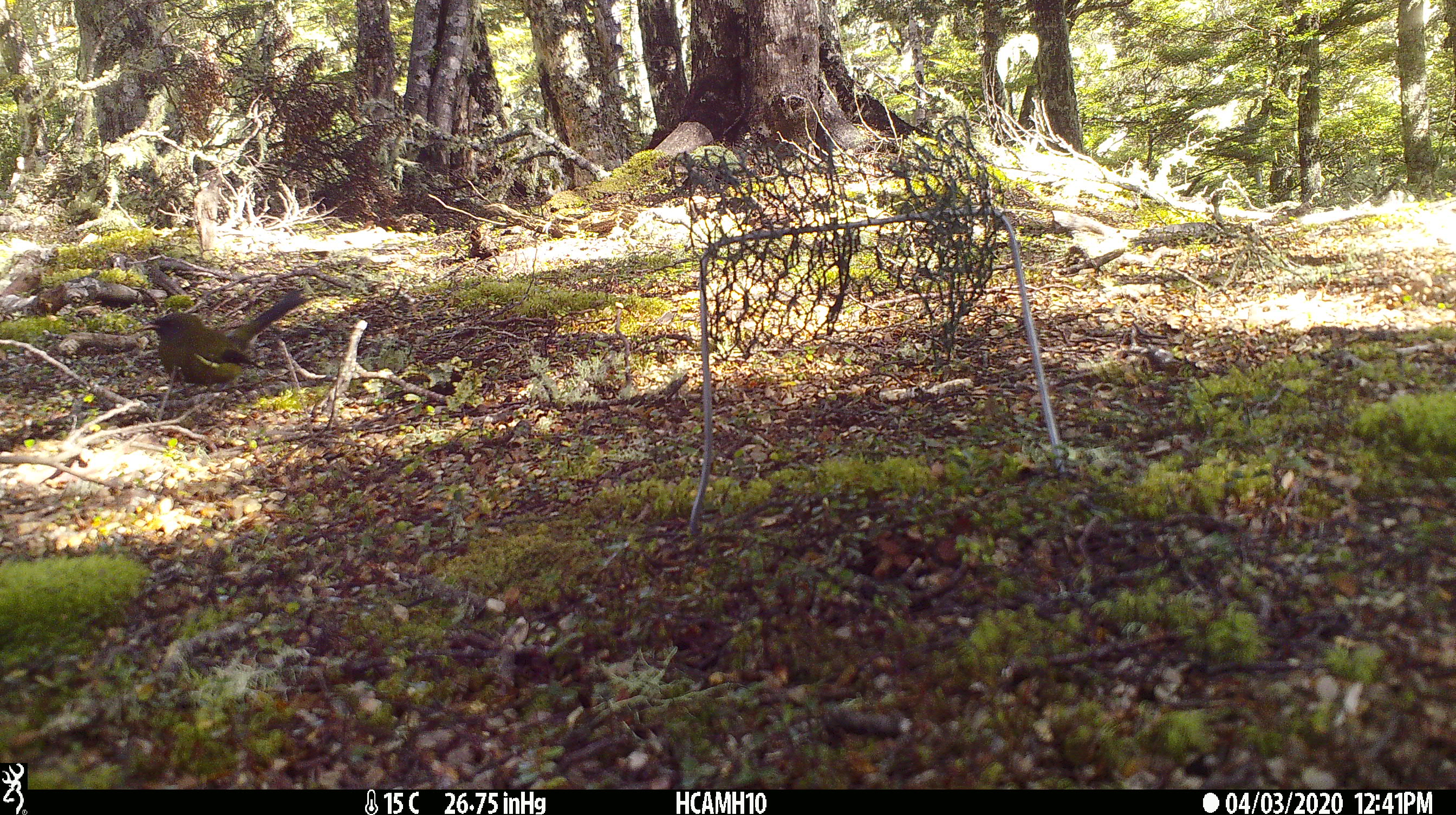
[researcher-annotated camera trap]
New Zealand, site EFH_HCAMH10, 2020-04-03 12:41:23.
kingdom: Animalia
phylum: Chordata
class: Aves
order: Passeriformes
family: Meliphagidae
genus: Anthornis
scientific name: Anthornis melanura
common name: new zealand bellbird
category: bellbird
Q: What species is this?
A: Bellbird (new zealand bellbird) (Anthornis melanura).